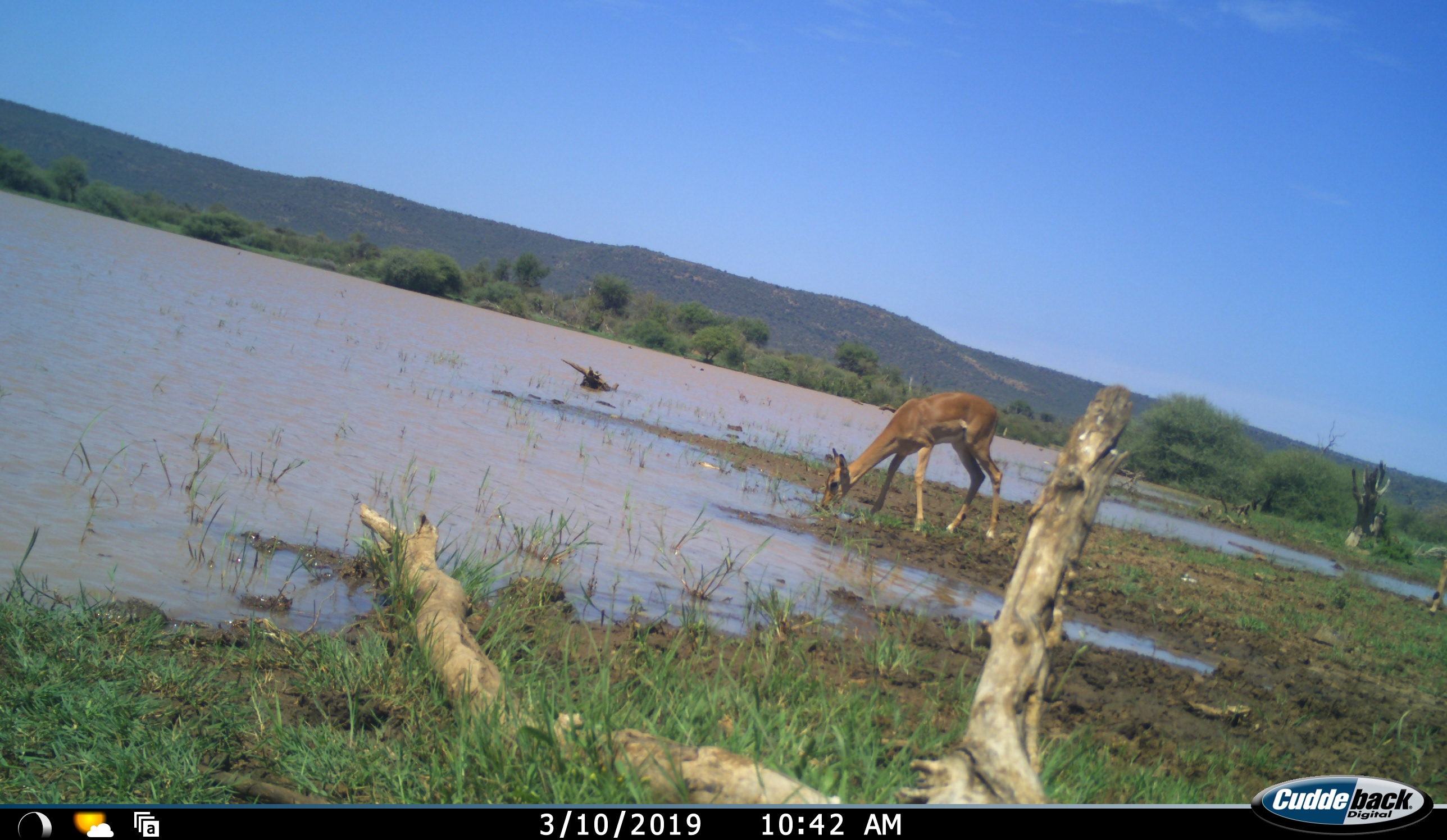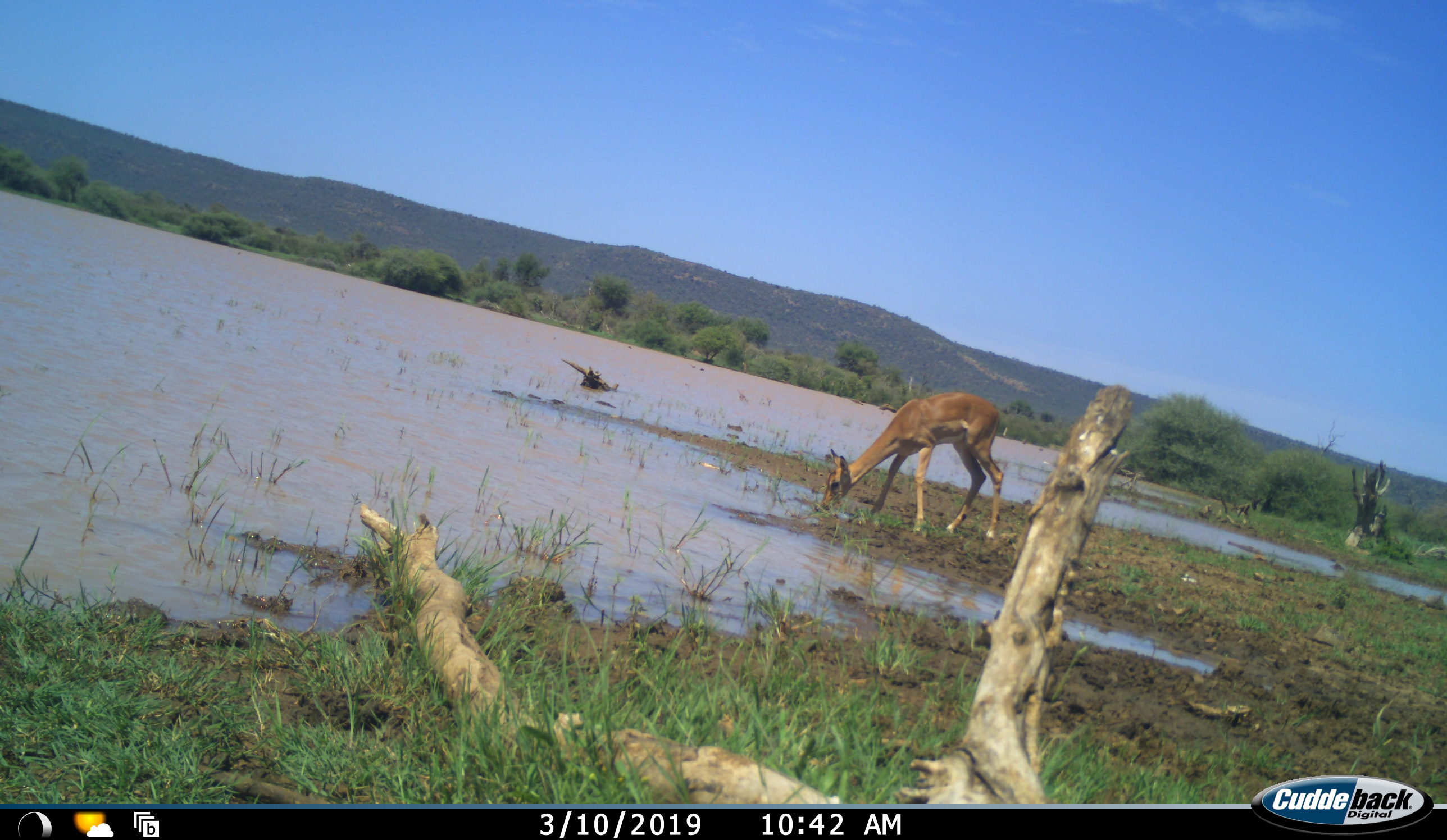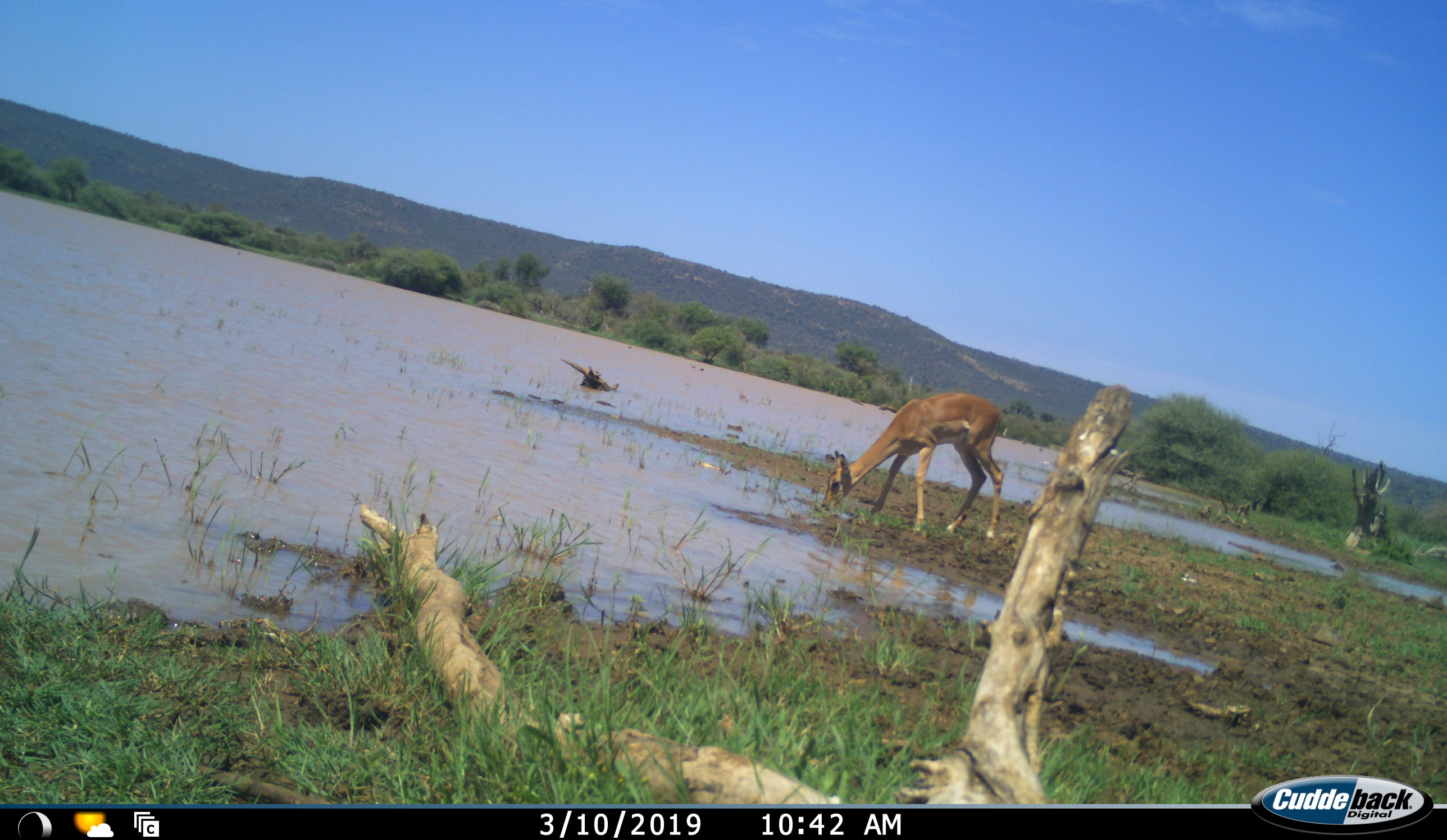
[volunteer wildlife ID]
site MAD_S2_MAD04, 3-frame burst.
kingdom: Animalia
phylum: Chordata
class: Mammalia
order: Artiodactyla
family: Bovidae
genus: Aepyceros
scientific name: Aepyceros melampus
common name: impala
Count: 2.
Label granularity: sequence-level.